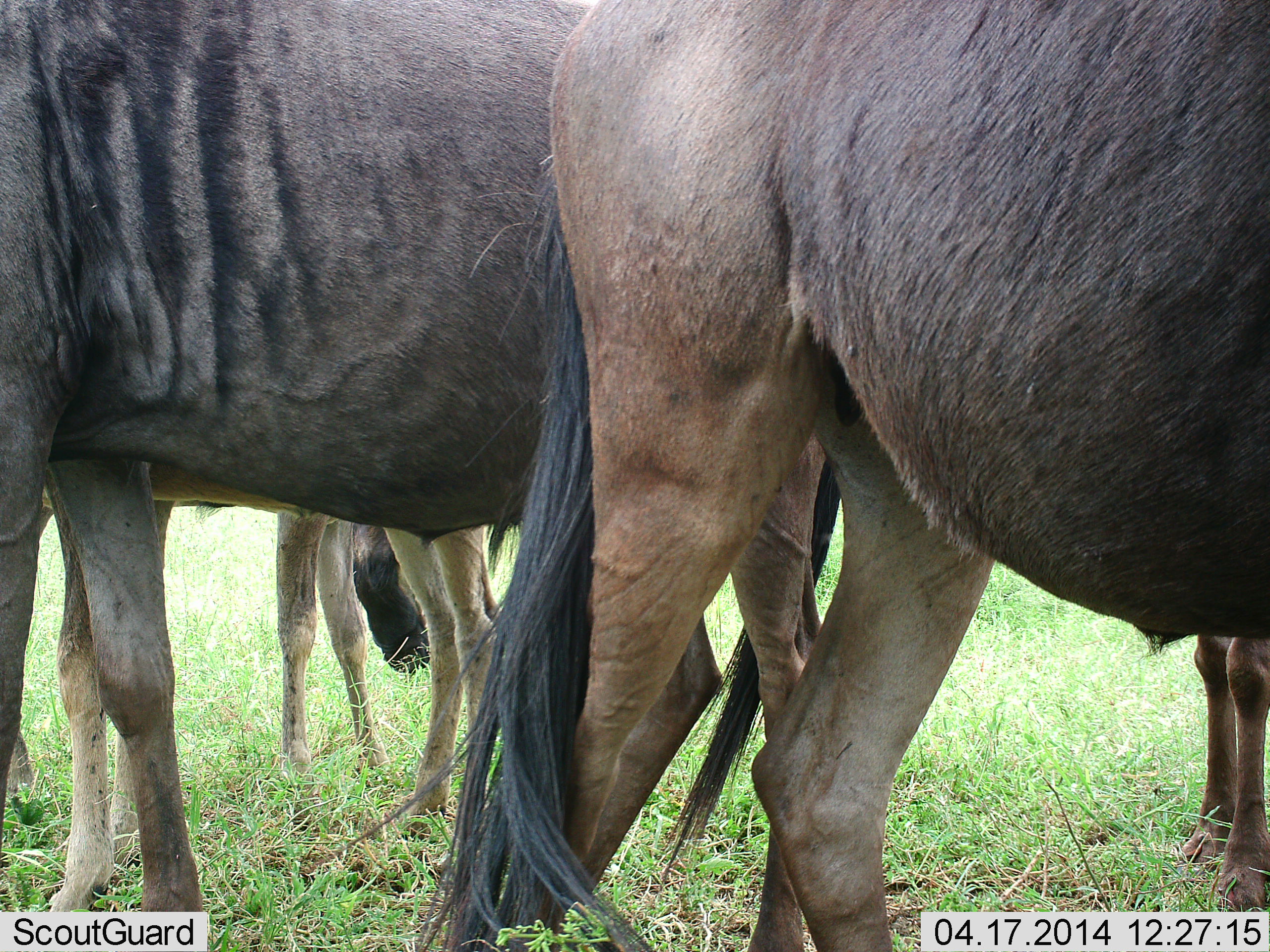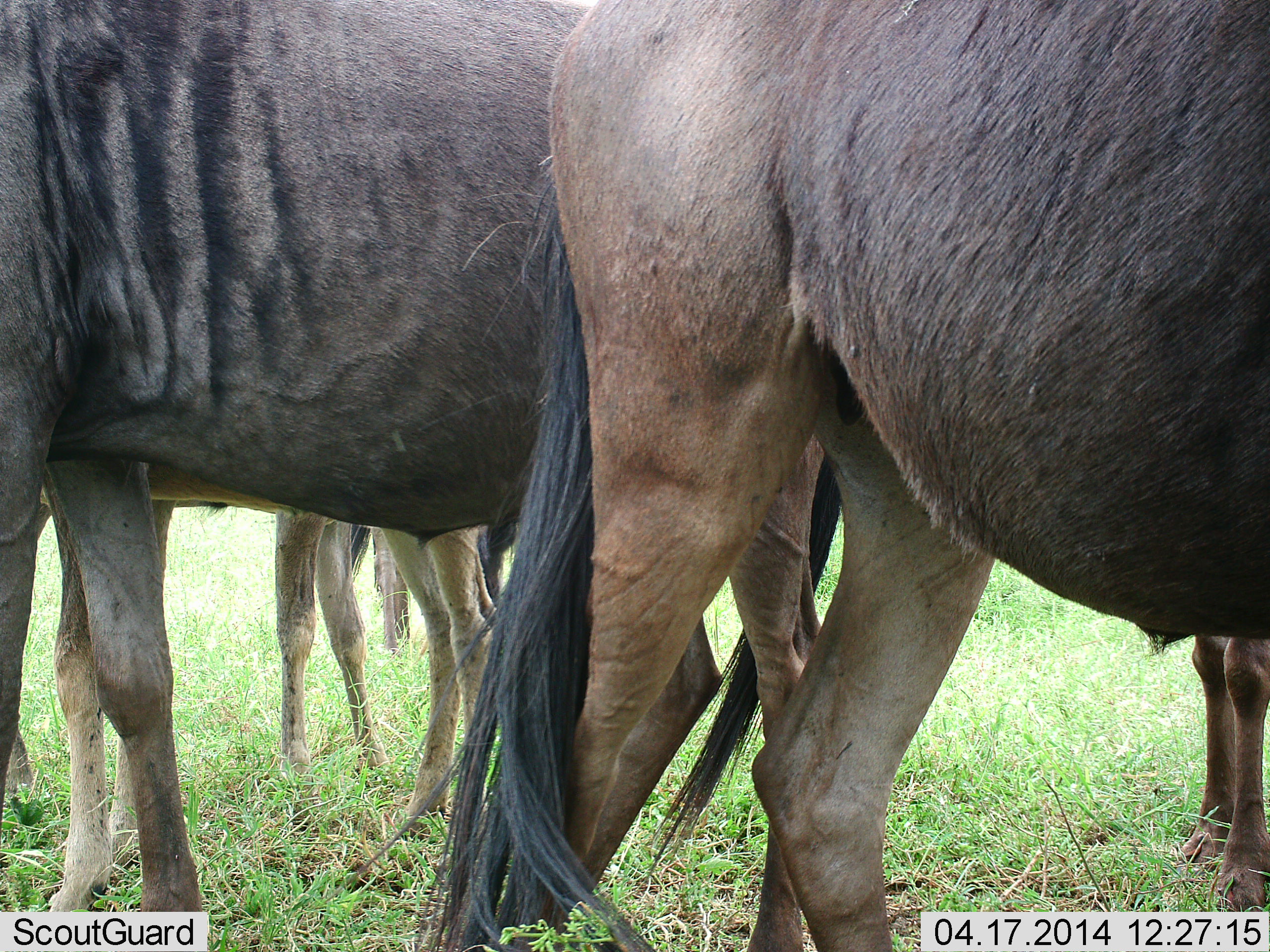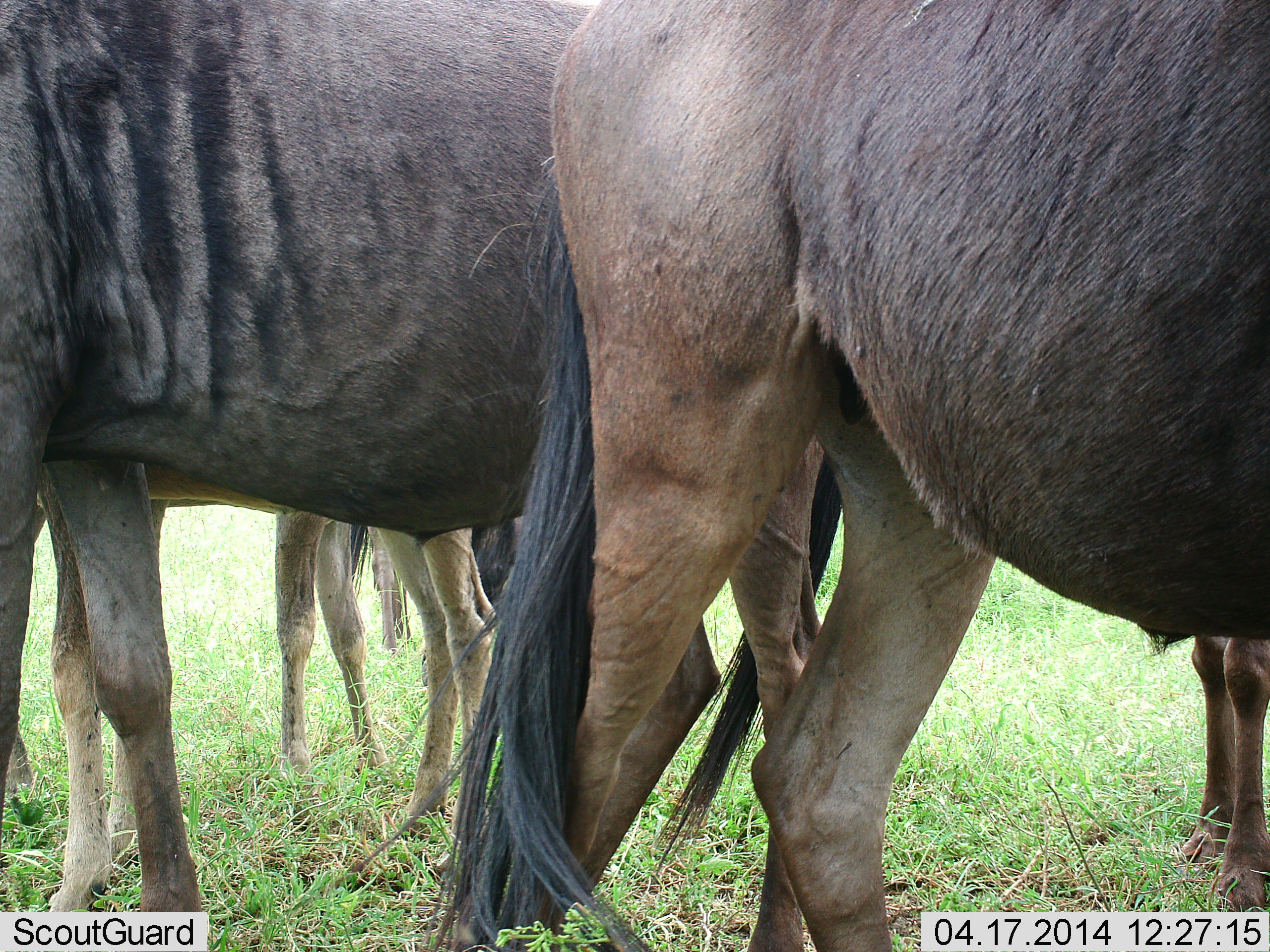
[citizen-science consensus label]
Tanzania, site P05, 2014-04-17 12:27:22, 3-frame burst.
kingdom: Animalia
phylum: Chordata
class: Mammalia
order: Artiodactyla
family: Bovidae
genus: Connochaetes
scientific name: Connochaetes taurinus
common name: blue wildebeest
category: wildebeest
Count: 5.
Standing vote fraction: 100%.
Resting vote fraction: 0%.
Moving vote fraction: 0%.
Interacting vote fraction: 20%.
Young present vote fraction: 10%.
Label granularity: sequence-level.